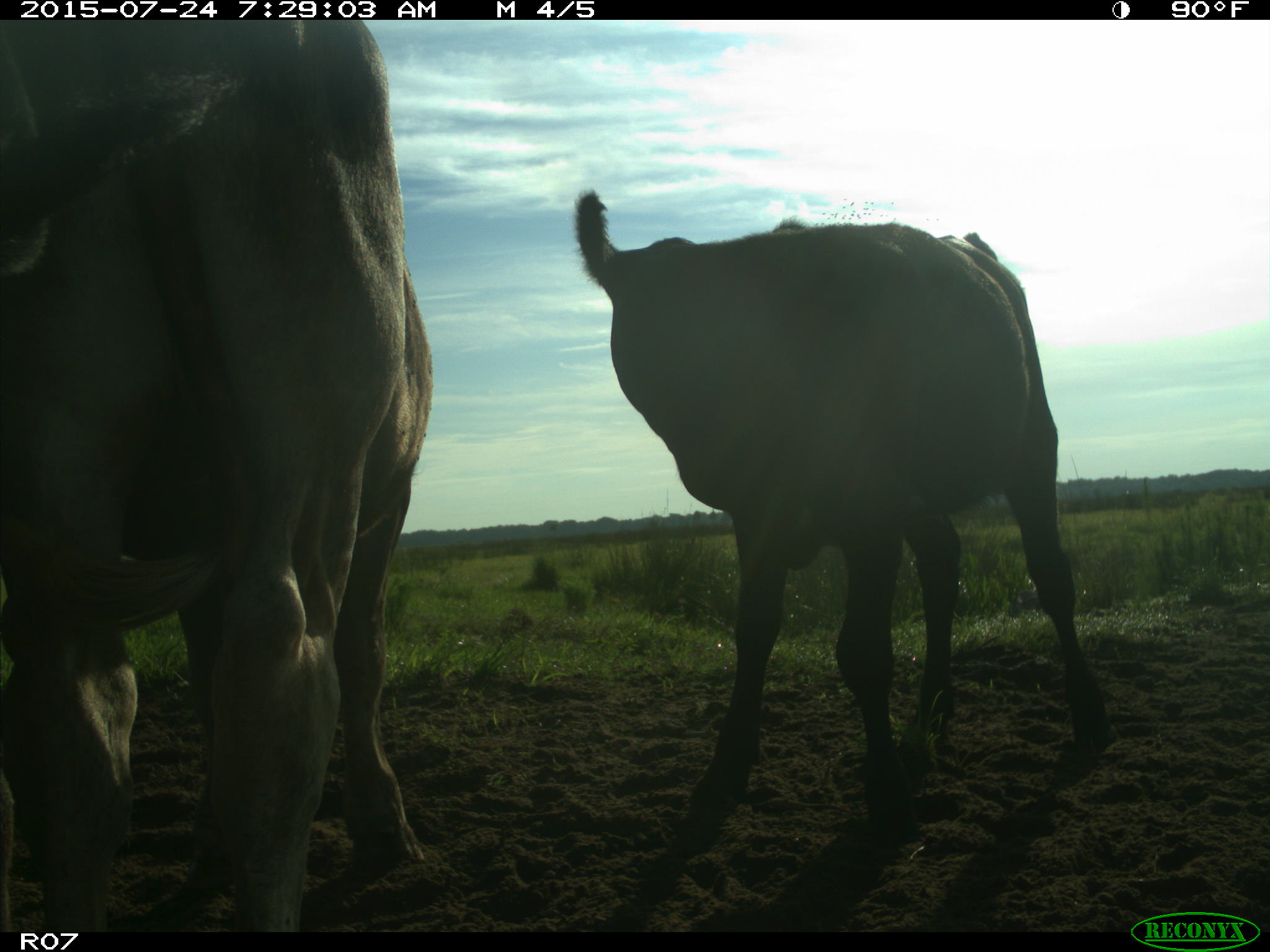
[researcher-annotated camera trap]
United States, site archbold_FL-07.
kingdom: Animalia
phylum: Chordata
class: Mammalia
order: Artiodactyla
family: Bovidae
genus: Bos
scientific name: Bos taurus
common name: domestic cow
Bos taurus (domestic cow).